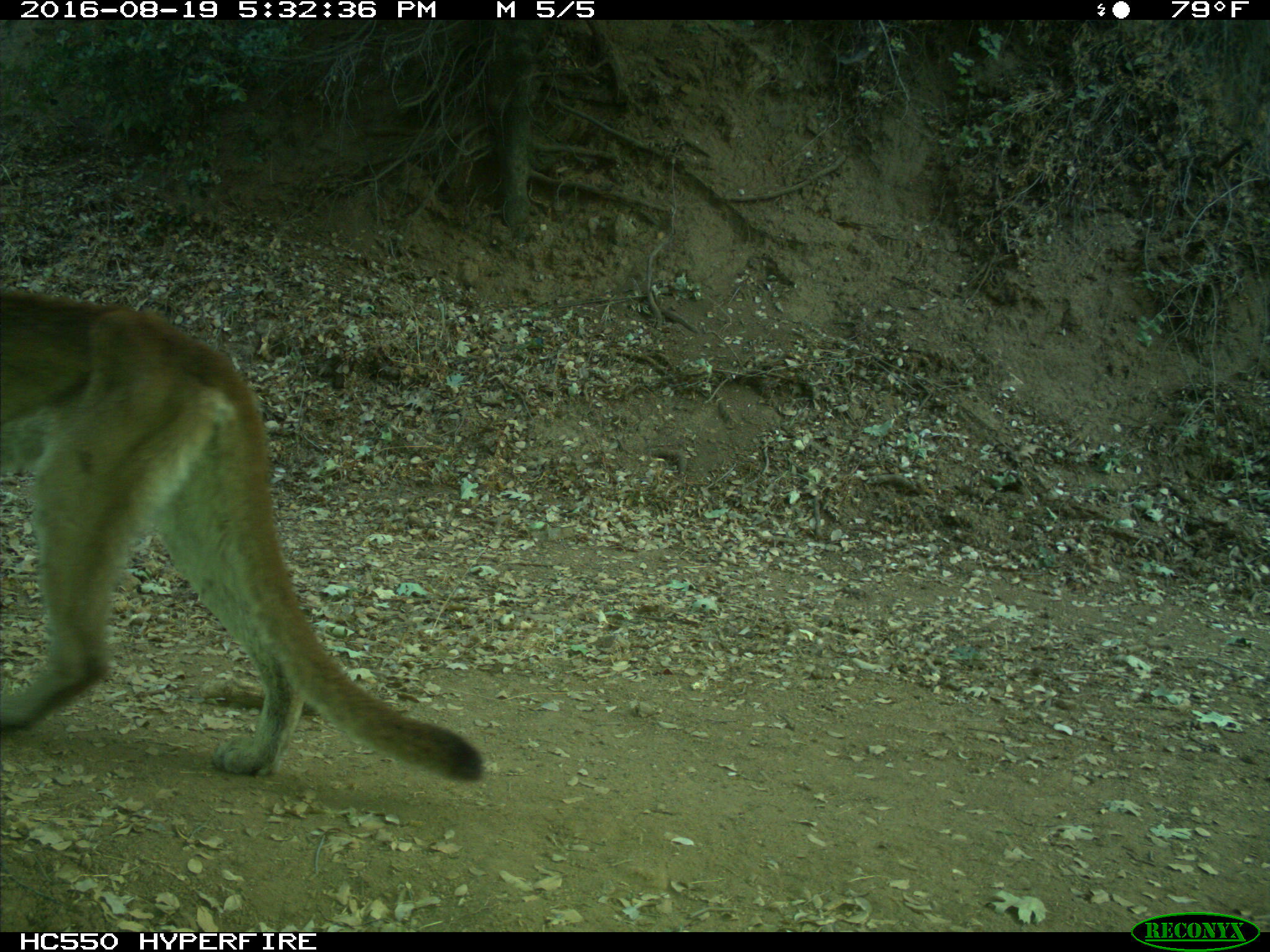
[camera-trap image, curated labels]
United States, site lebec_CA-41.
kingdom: Animalia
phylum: Chordata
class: Mammalia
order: Carnivora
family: Felidae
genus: Puma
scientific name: Puma concolor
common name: mountain lion